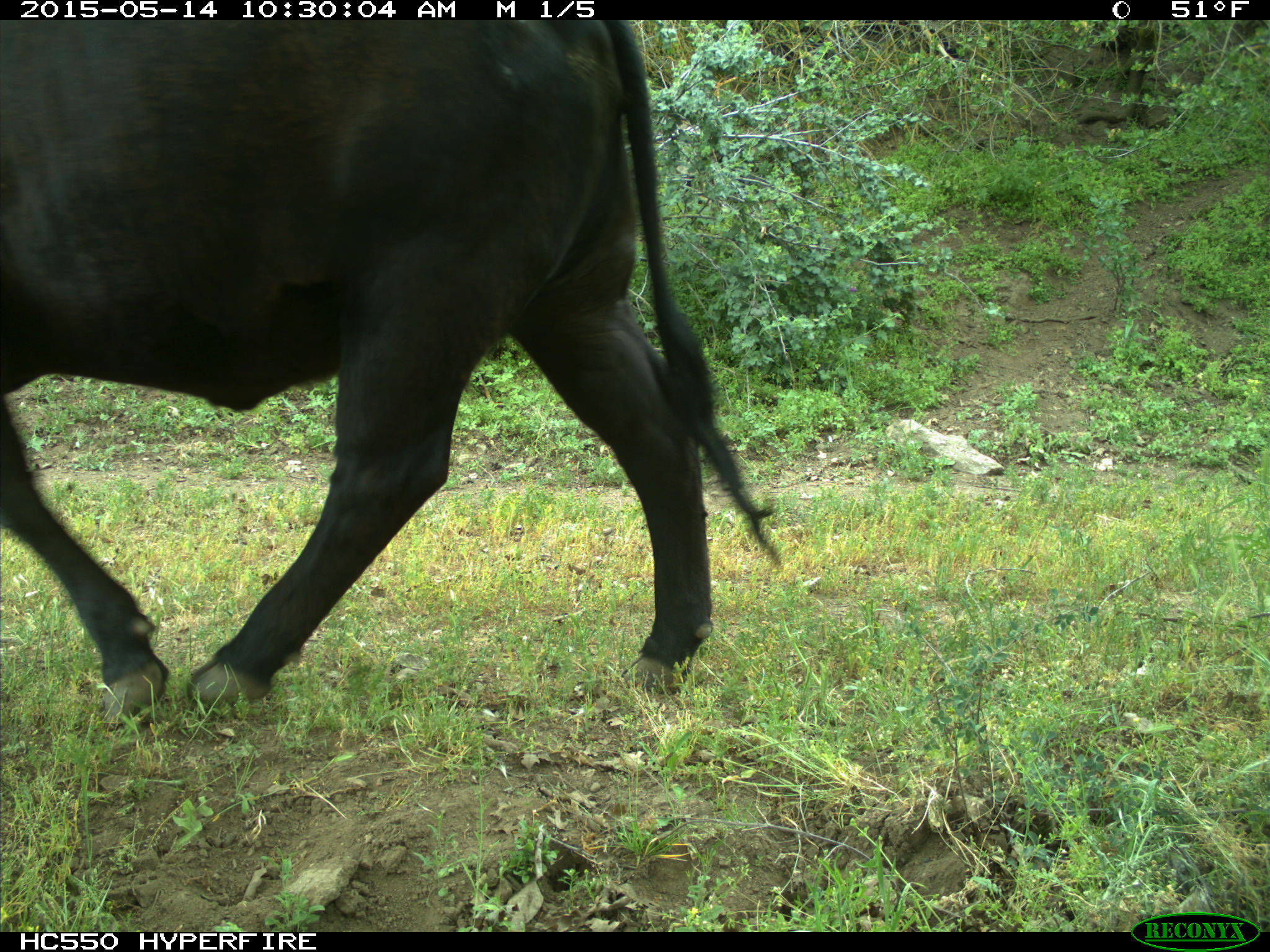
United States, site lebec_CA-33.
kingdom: Animalia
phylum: Chordata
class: Mammalia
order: Artiodactyla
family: Bovidae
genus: Bos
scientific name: Bos taurus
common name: domestic cow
Bos taurus (domestic cow).